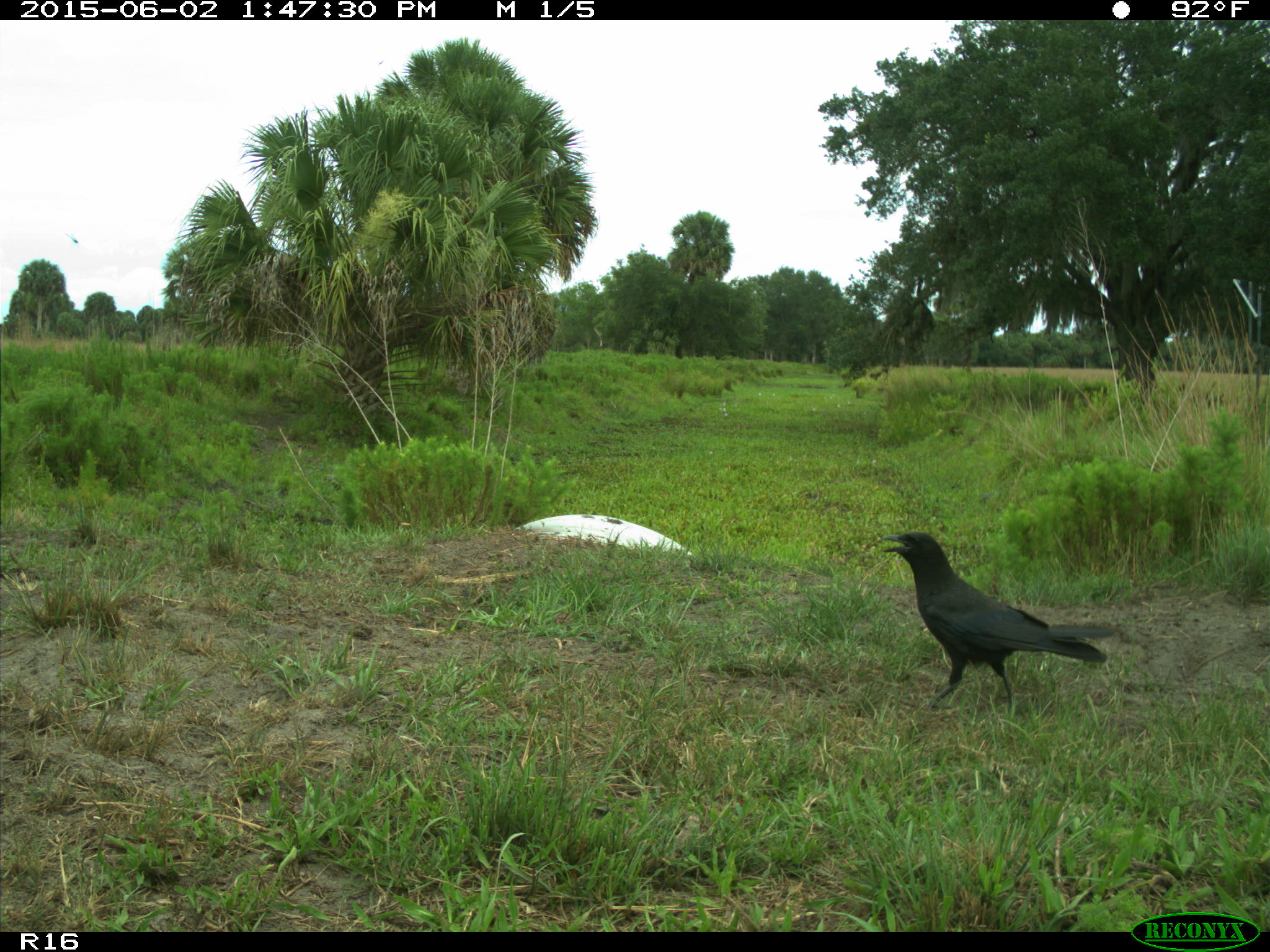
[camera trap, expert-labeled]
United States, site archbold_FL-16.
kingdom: Animalia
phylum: Chordata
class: Aves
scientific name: Aves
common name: birds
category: unidentified bird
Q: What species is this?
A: Unidentified bird (birds) (Aves).